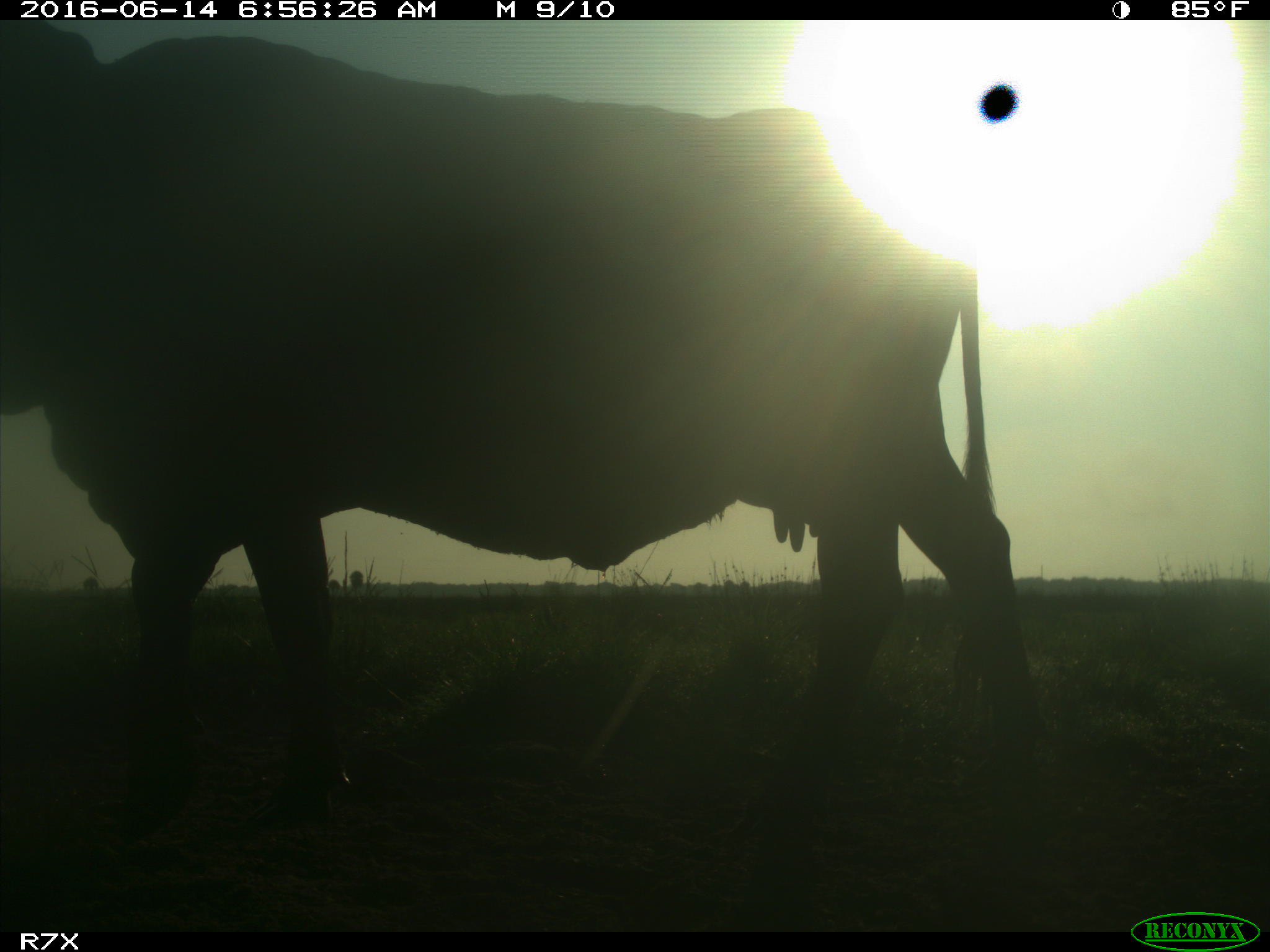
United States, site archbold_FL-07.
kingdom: Animalia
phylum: Chordata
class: Mammalia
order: Artiodactyla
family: Bovidae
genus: Bos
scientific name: Bos taurus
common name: domestic cow